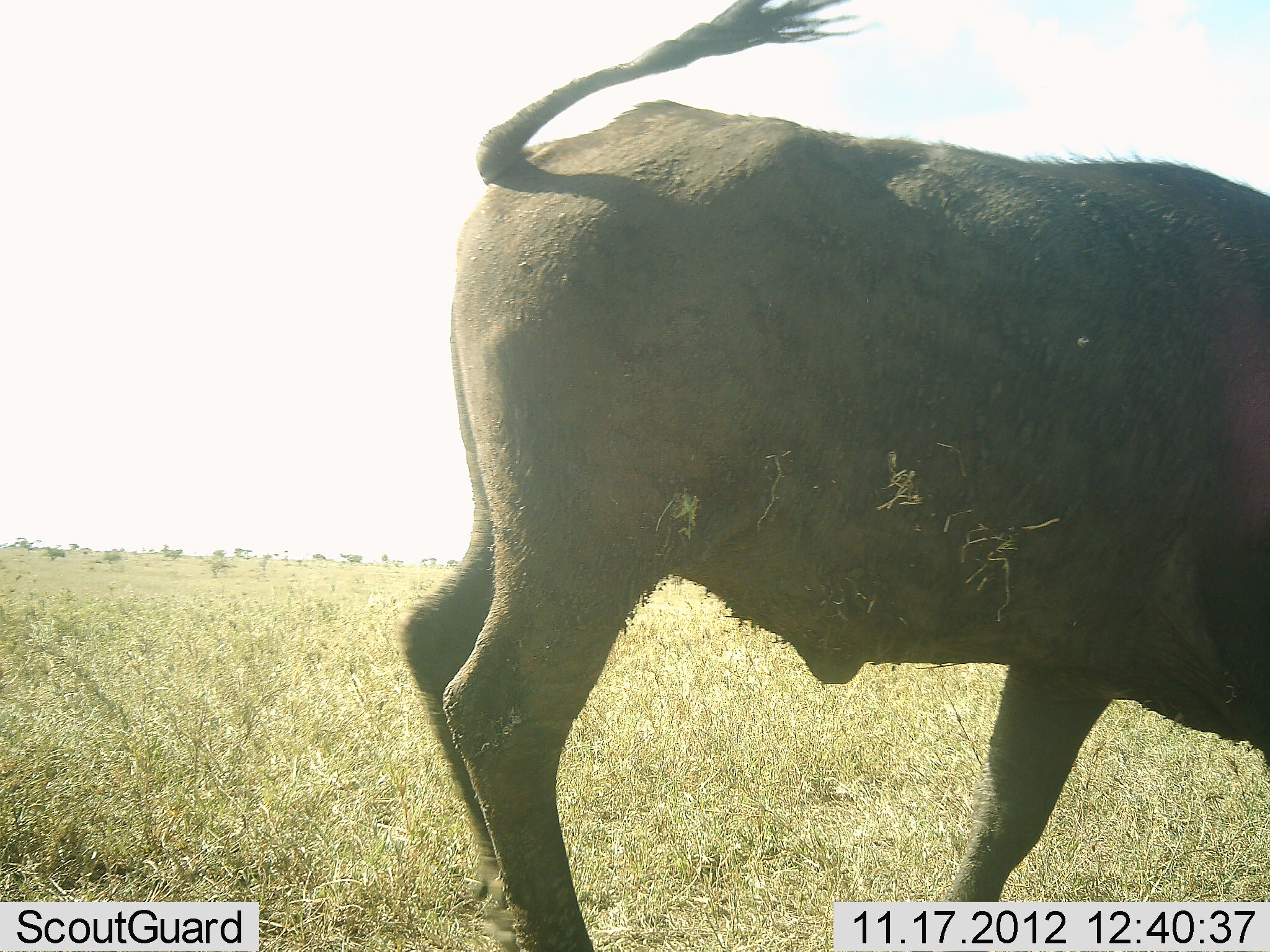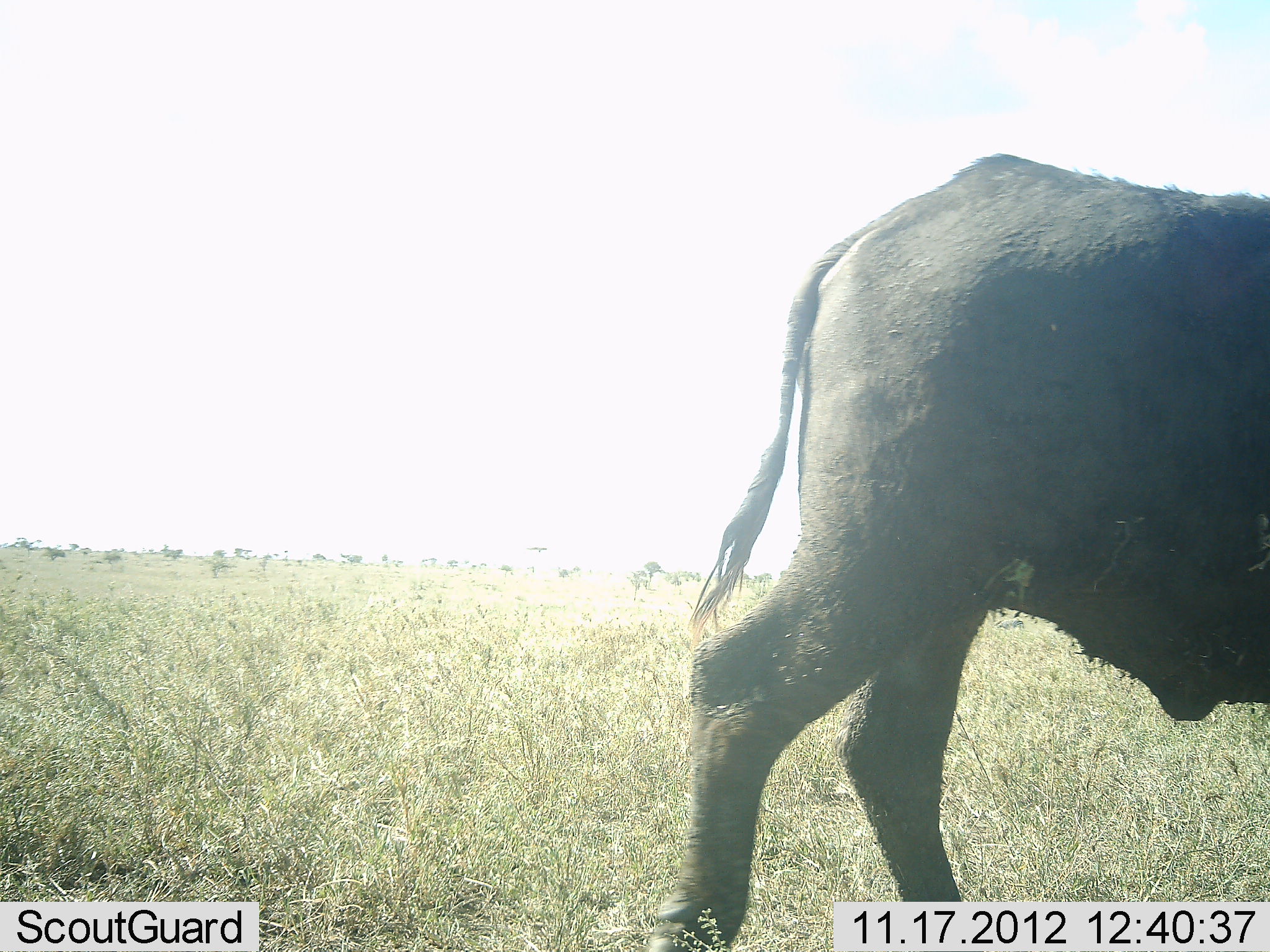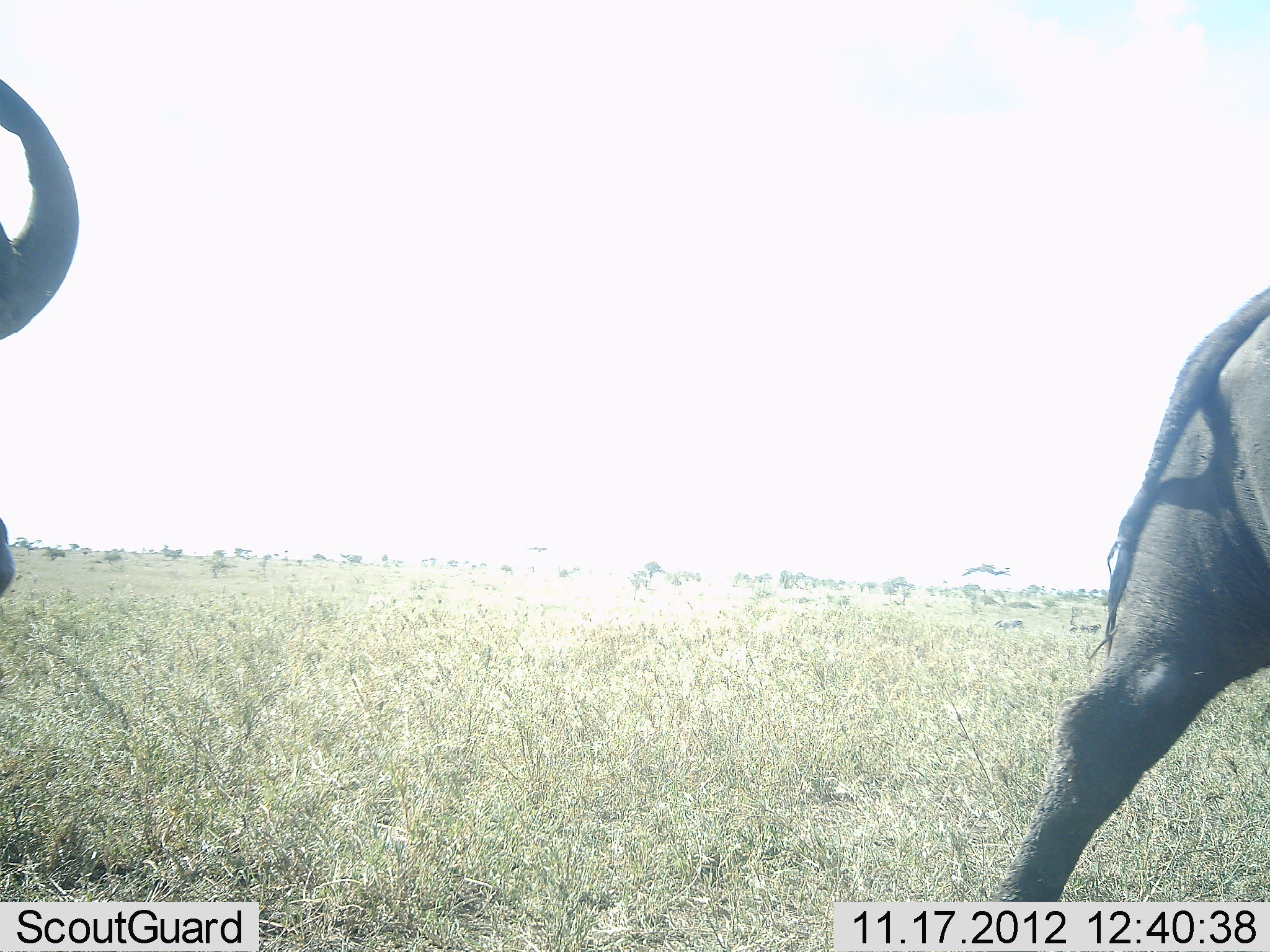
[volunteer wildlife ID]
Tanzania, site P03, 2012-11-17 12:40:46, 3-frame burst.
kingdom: Animalia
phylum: Chordata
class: Mammalia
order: Artiodactyla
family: Bovidae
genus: Syncerus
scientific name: Syncerus caffer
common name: cape buffalo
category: buffalo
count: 2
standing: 0%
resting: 0%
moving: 100%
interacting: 0%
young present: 10%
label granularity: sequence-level